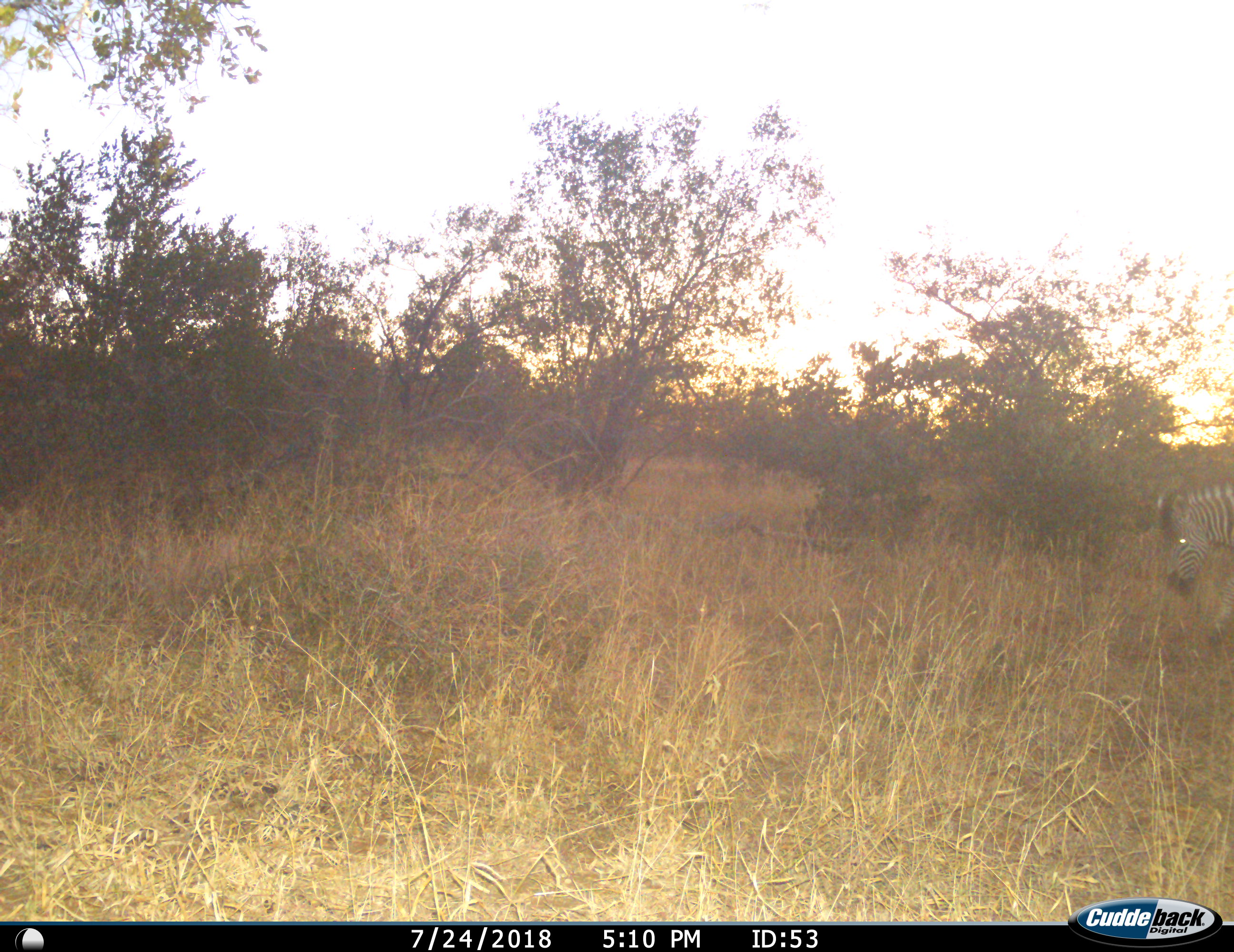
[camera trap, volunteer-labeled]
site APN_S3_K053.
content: unidentified animal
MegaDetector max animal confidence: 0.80